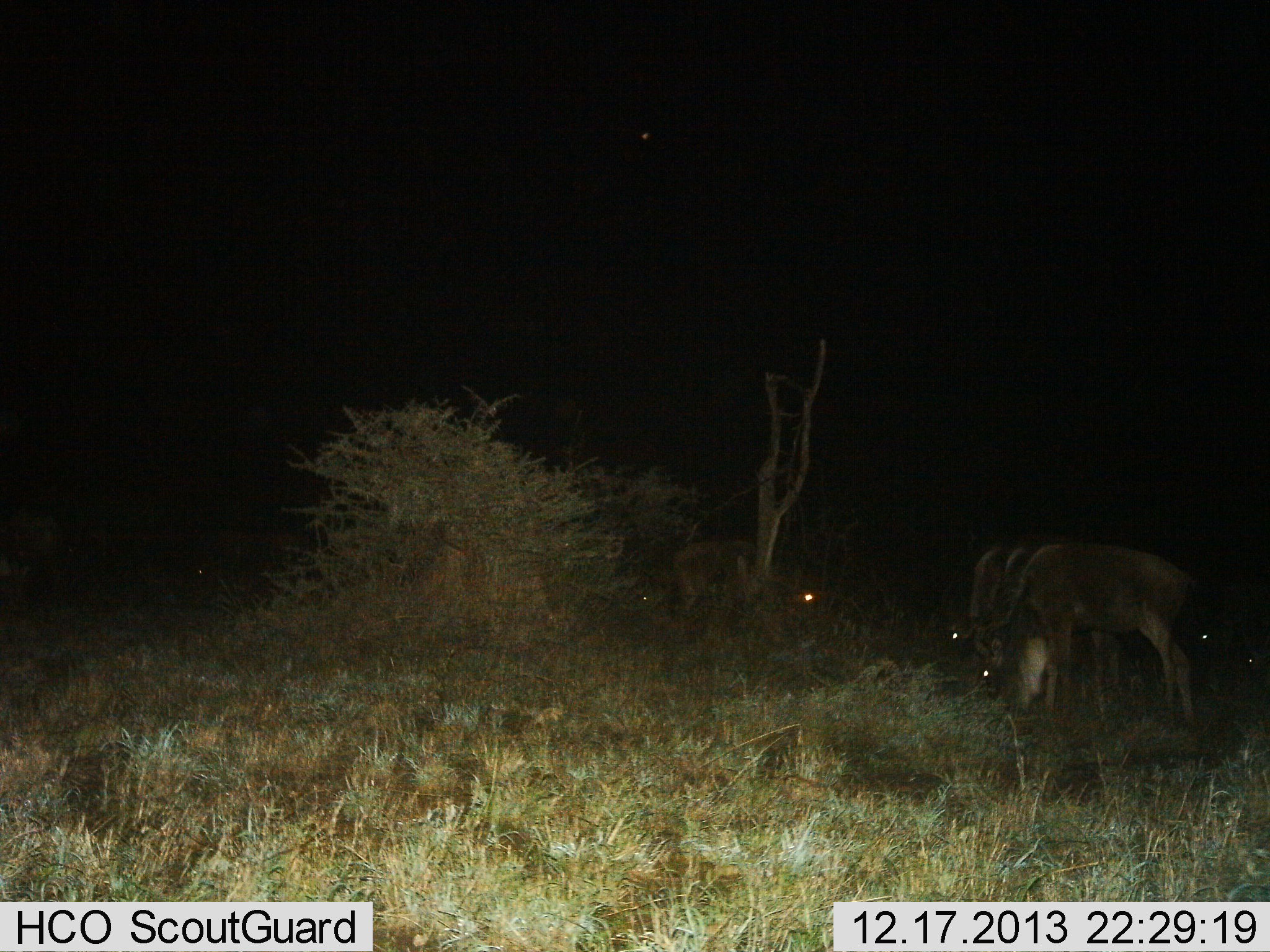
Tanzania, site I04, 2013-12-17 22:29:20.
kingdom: Animalia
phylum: Chordata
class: Mammalia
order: Artiodactyla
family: Bovidae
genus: Connochaetes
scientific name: Connochaetes taurinus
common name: blue wildebeest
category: wildebeest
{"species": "wildebeest (blue wildebeest) (Connochaetes taurinus)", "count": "3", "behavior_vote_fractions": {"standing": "30%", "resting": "0%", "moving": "0%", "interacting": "0%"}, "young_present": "0%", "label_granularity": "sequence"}